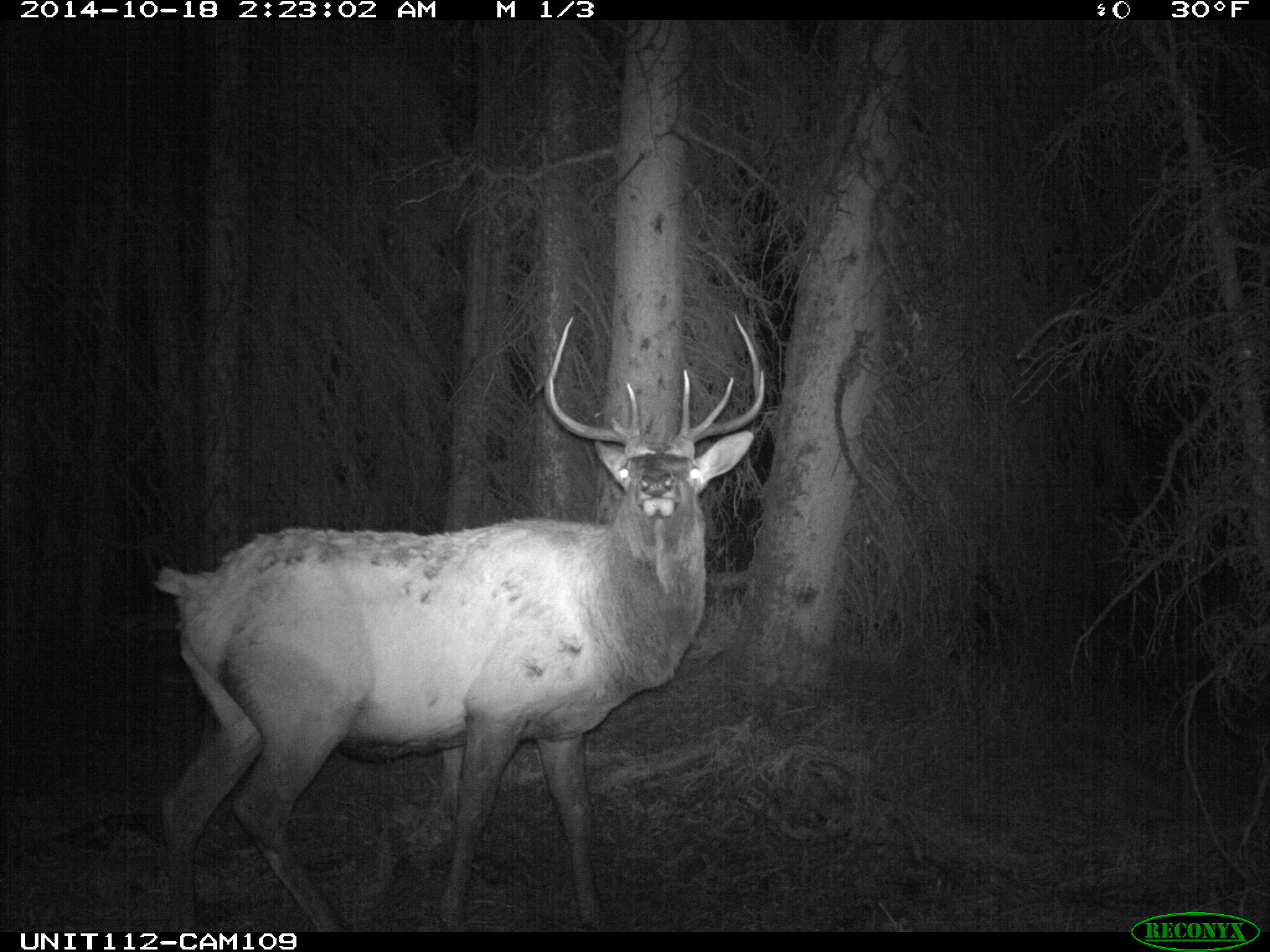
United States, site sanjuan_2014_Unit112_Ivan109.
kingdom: Animalia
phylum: Chordata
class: Mammalia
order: Artiodactyla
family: Cervidae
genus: Cervus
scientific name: Cervus elaphus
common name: red deer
Cervus elaphus (red deer).